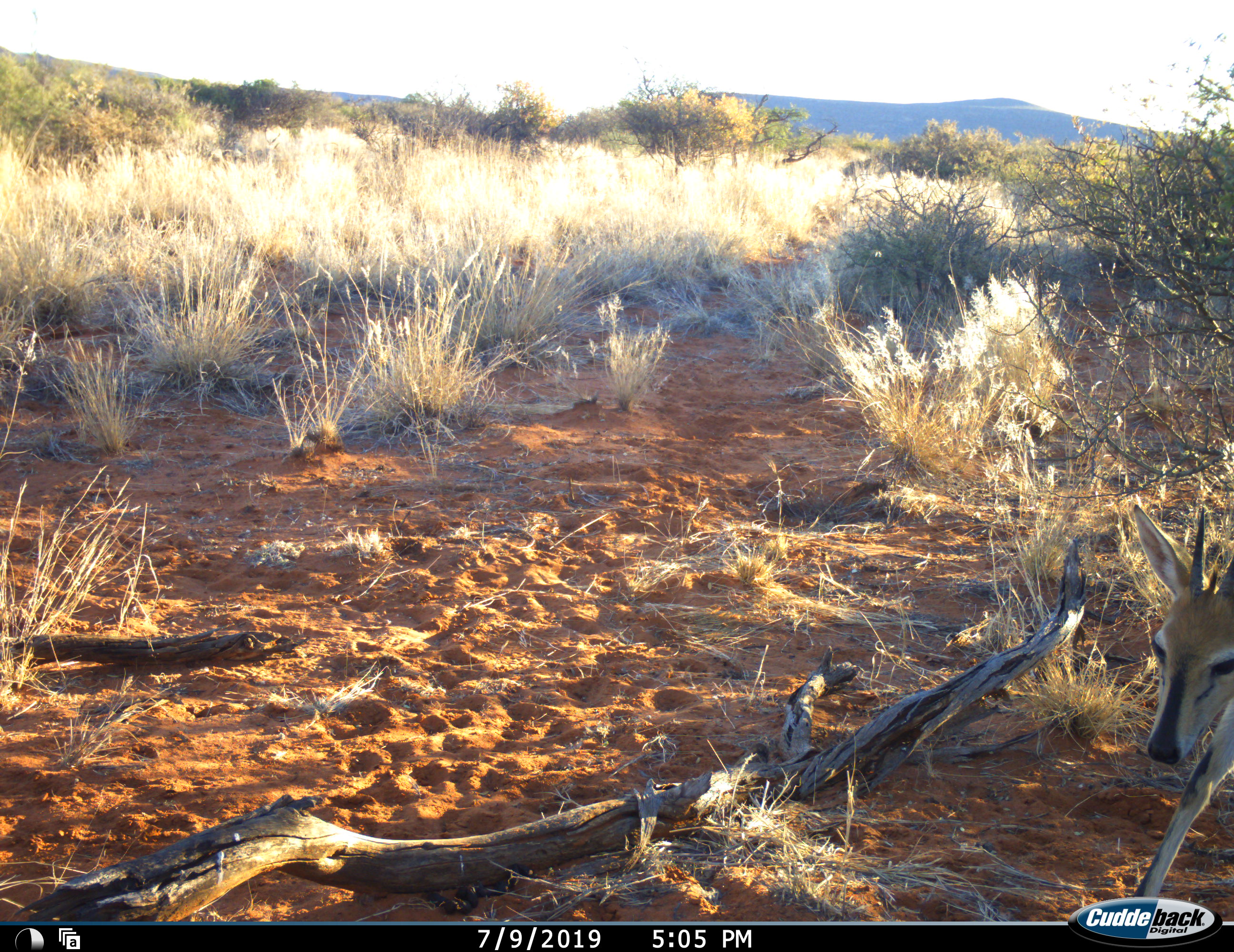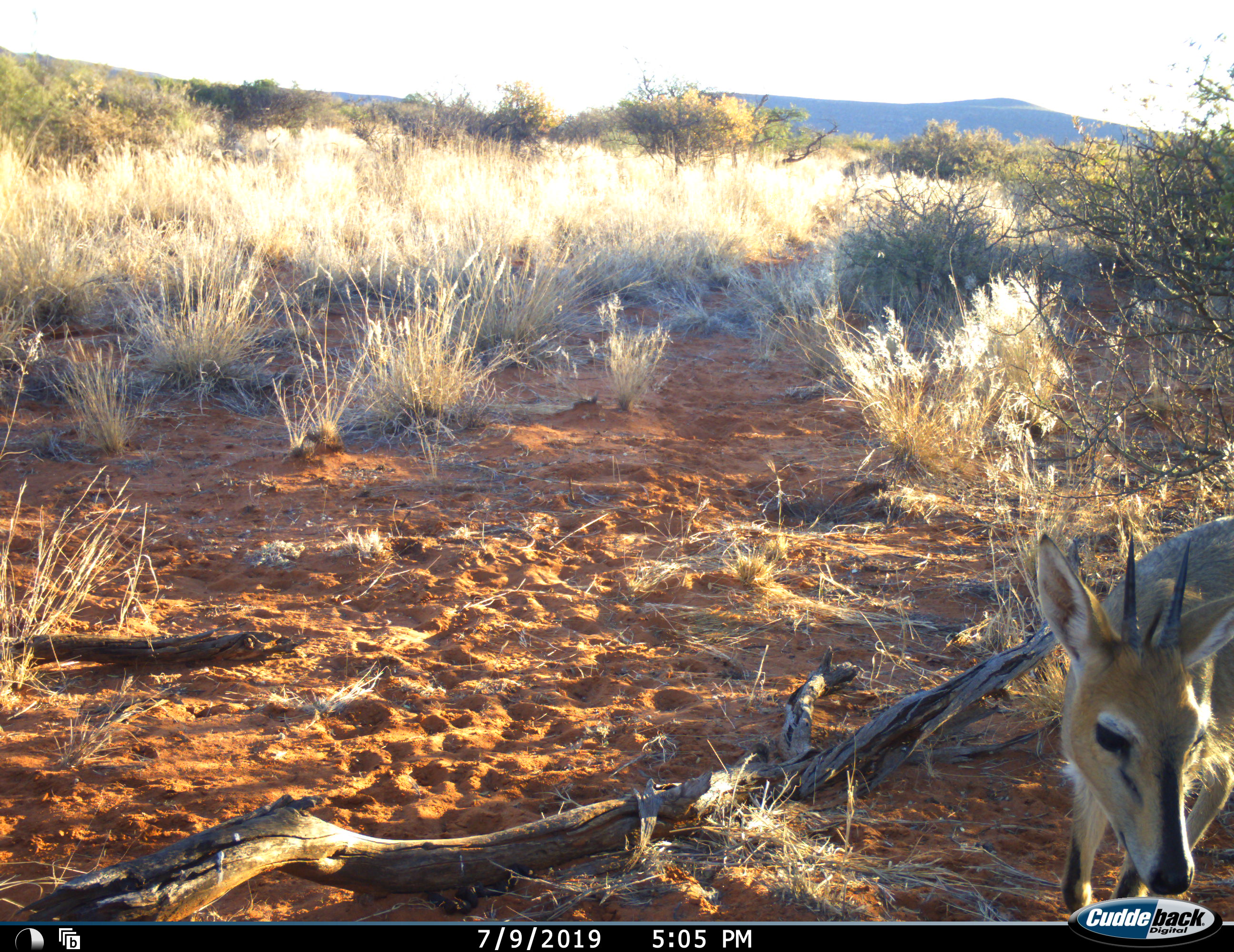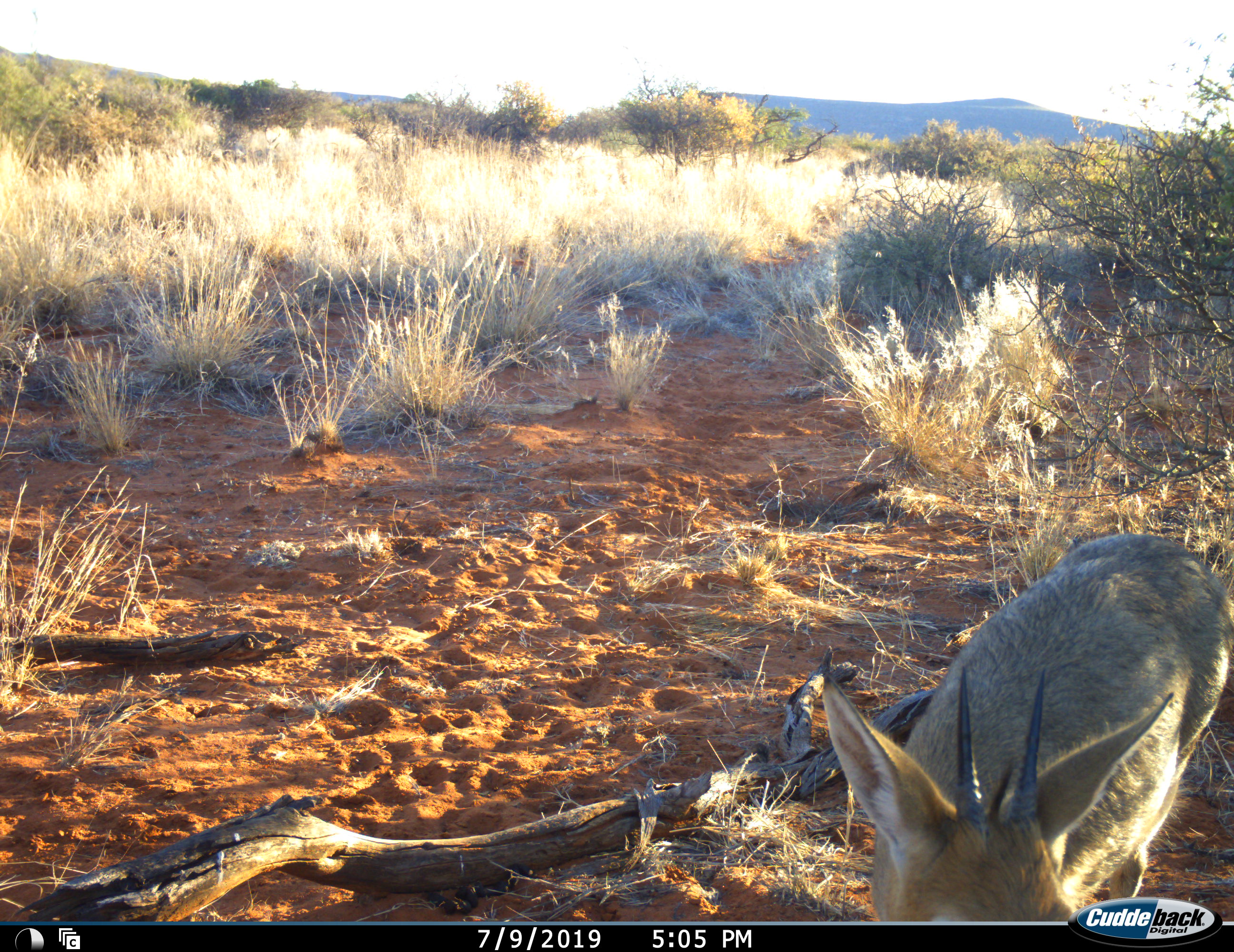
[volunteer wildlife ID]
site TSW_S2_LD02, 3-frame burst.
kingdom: Animalia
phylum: Chordata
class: Mammalia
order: Artiodactyla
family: Bovidae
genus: Sylvicapra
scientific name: Sylvicapra grimmia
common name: common duiker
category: duikercommongrey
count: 1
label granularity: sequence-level